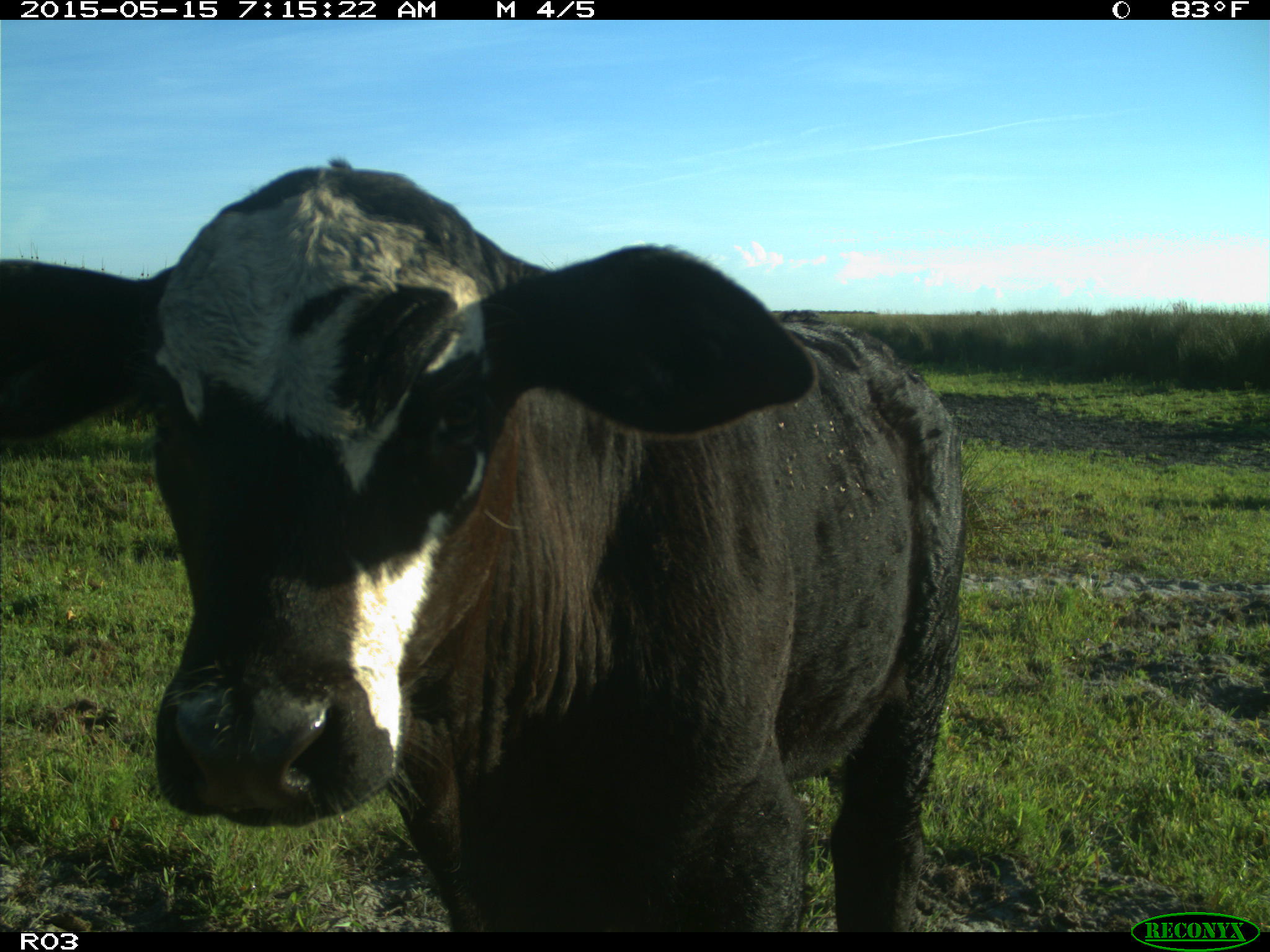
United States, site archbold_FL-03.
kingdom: Animalia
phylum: Chordata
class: Mammalia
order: Artiodactyla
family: Bovidae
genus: Bos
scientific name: Bos taurus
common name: domestic cow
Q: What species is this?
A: Bos taurus (domestic cow).